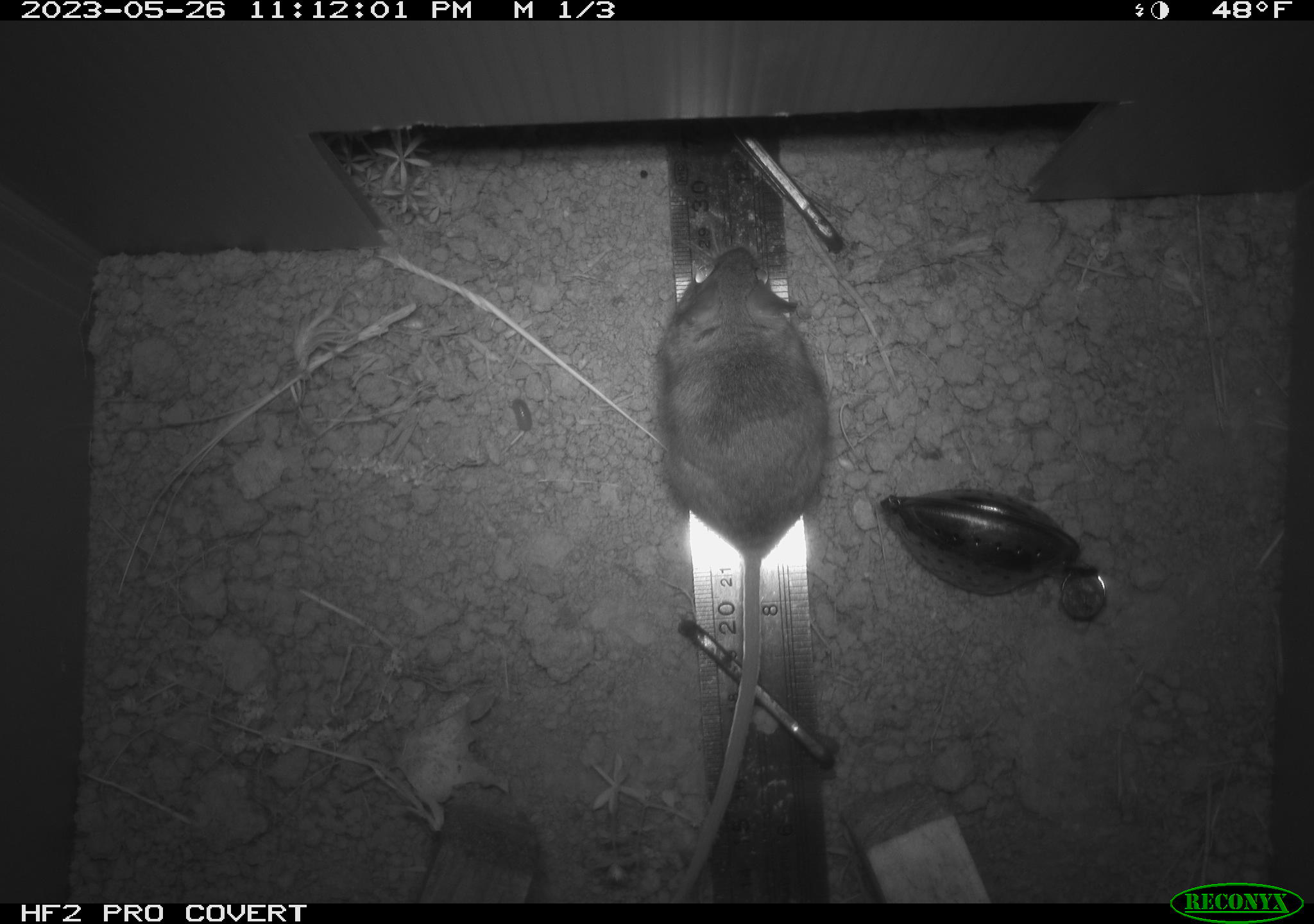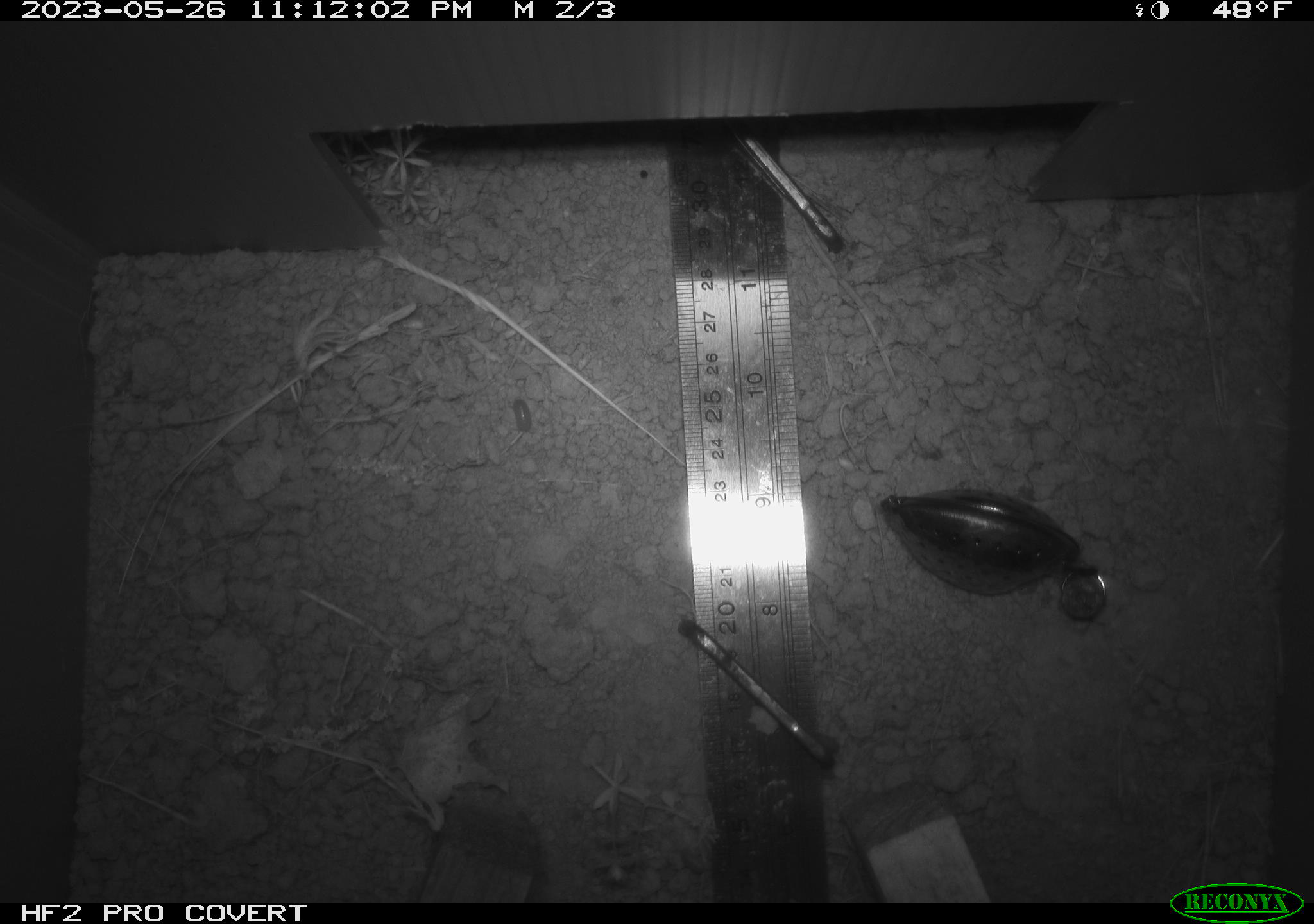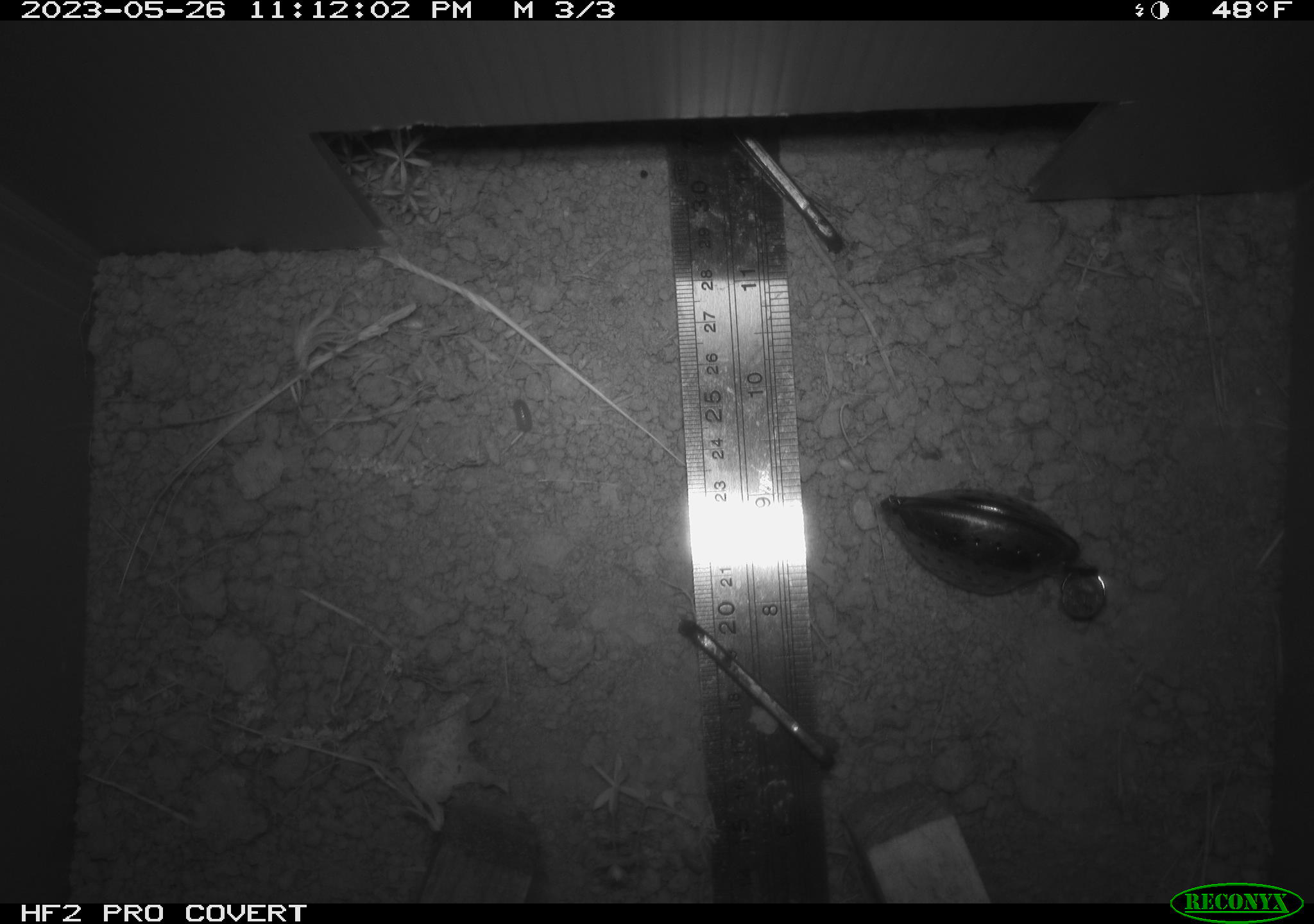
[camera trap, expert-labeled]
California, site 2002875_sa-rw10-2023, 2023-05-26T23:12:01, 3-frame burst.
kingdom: Animalia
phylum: Chordata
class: Mammalia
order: Rodentia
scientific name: Rodentia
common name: mouse species